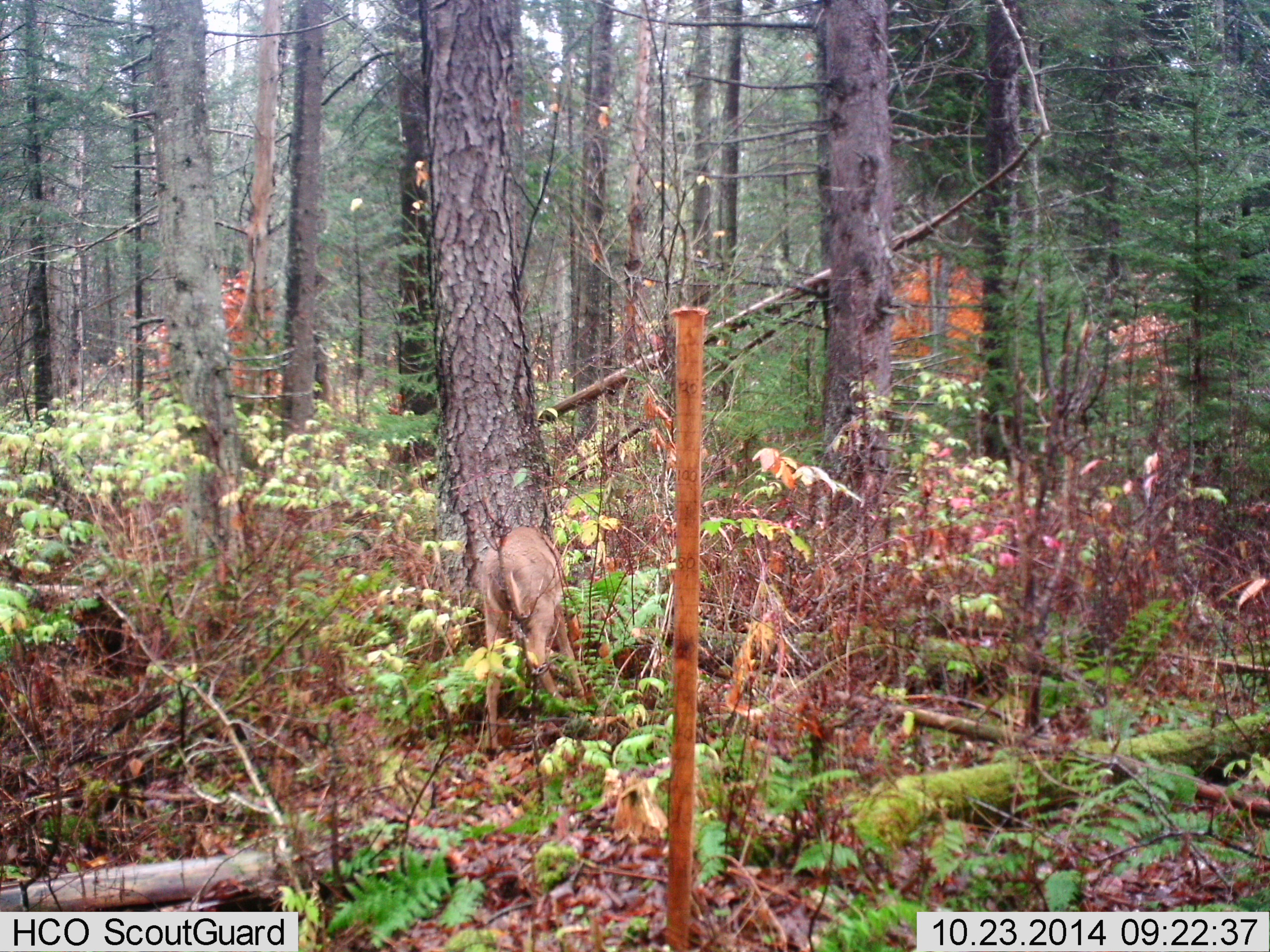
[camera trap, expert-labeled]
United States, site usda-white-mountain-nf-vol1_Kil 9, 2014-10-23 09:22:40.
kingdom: Animalia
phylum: Chordata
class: Mammalia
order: Artiodactyla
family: Cervidae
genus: Odocoileus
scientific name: Odocoileus virginianus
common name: white-tailed deer